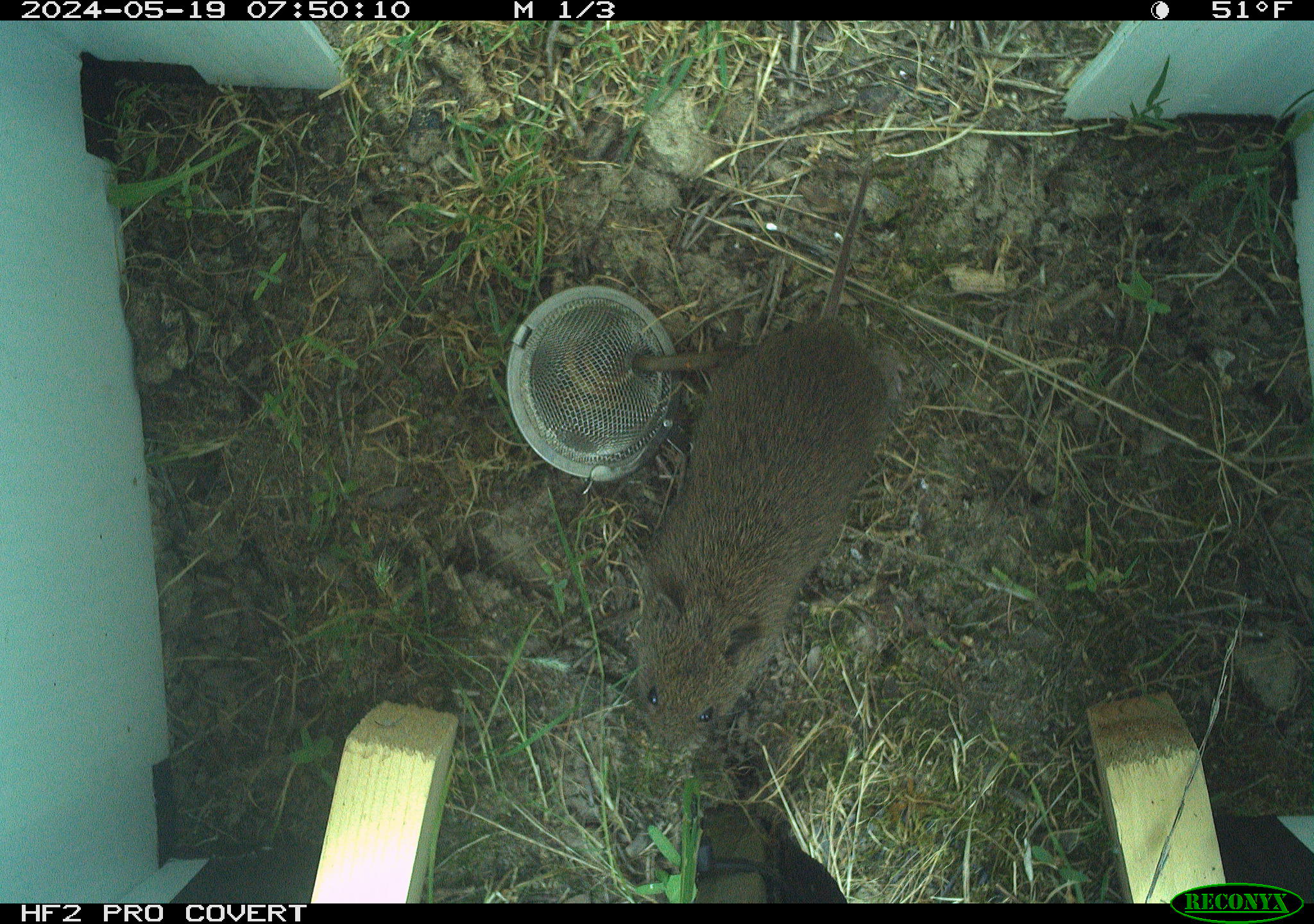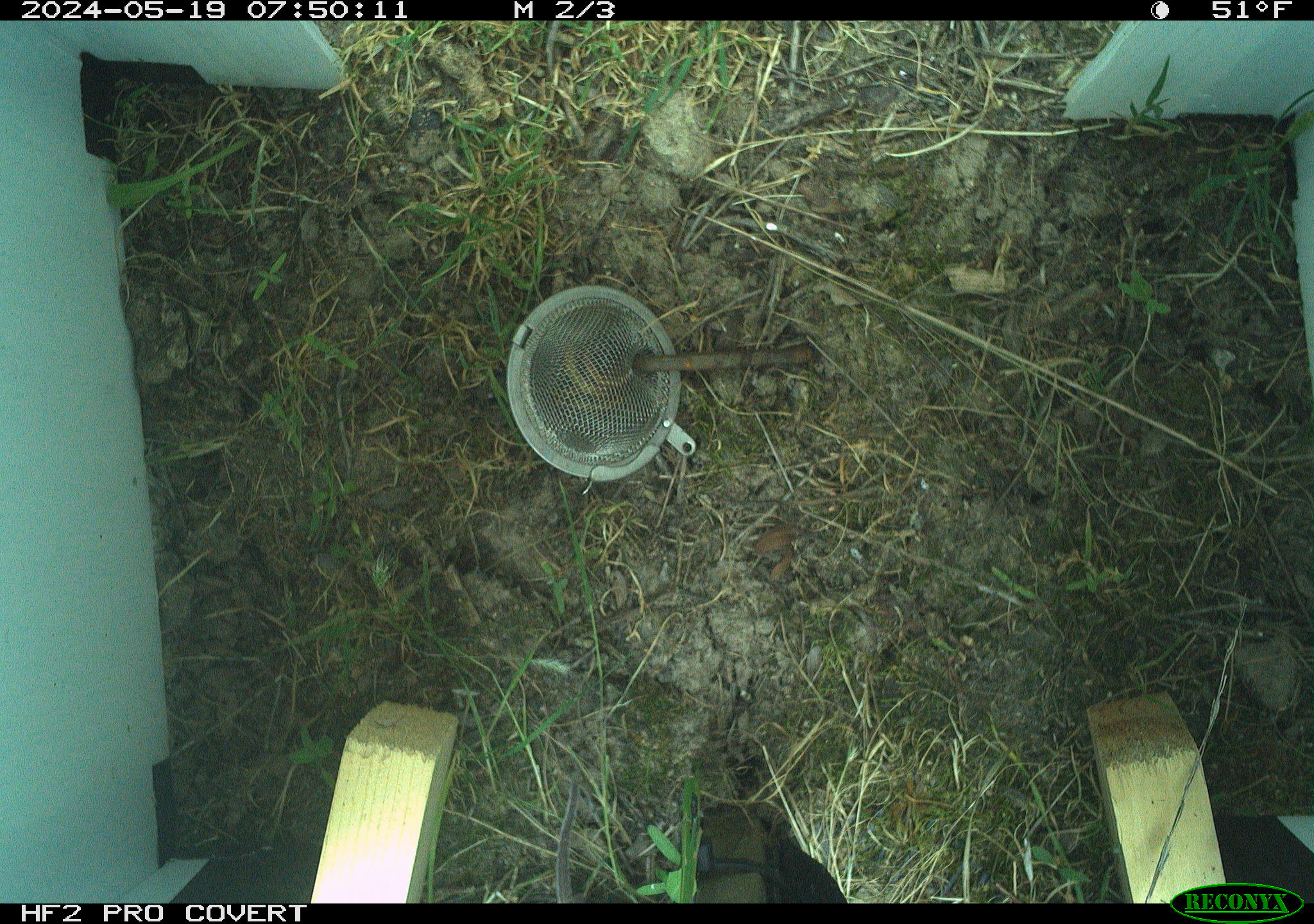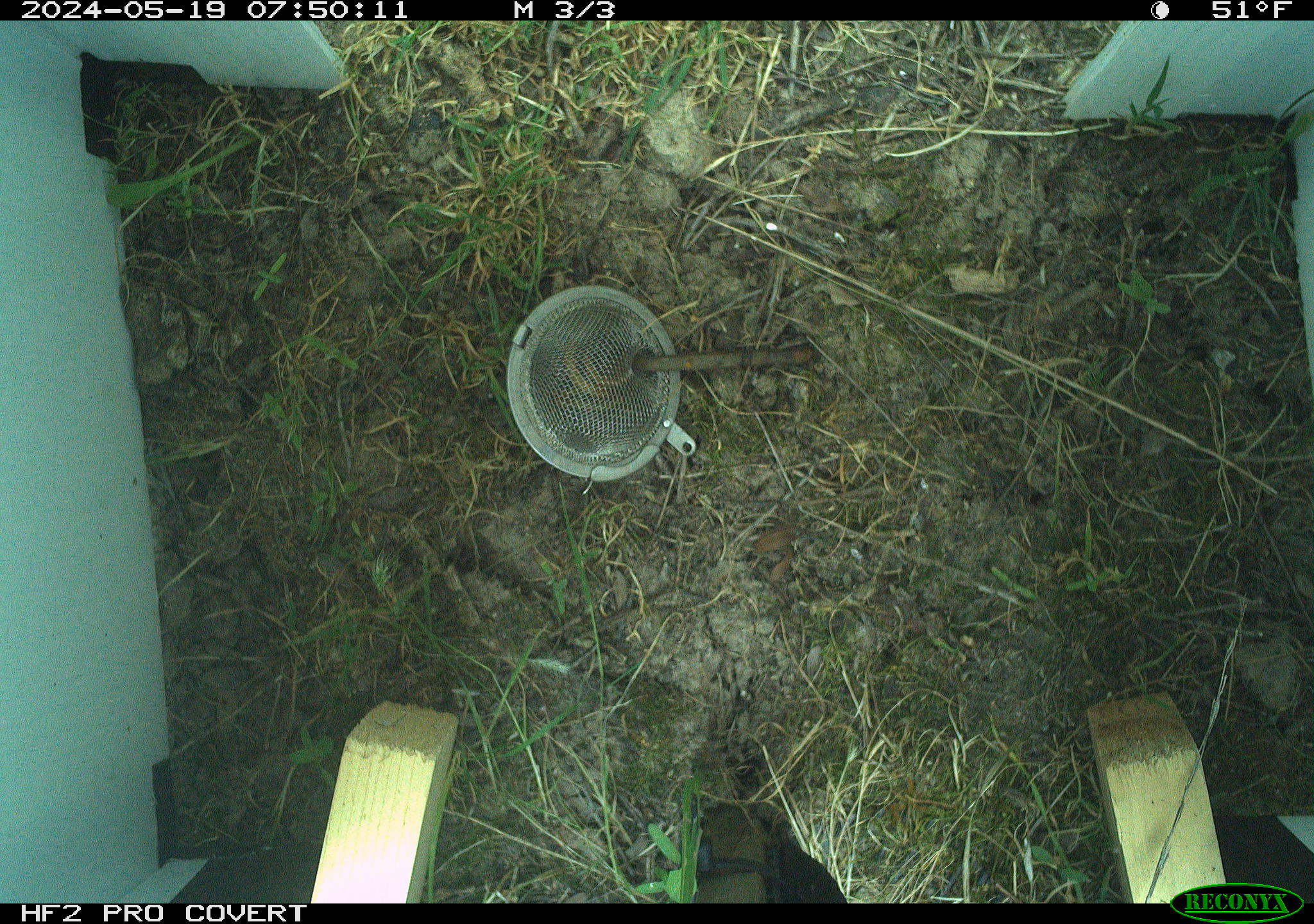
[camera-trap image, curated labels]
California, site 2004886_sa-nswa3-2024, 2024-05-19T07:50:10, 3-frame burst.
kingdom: Animalia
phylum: Chordata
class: Mammalia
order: Rodentia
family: Cricetidae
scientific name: Arvicolinae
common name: voles, lemmings, and muskrats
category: arvicolinae subfamily